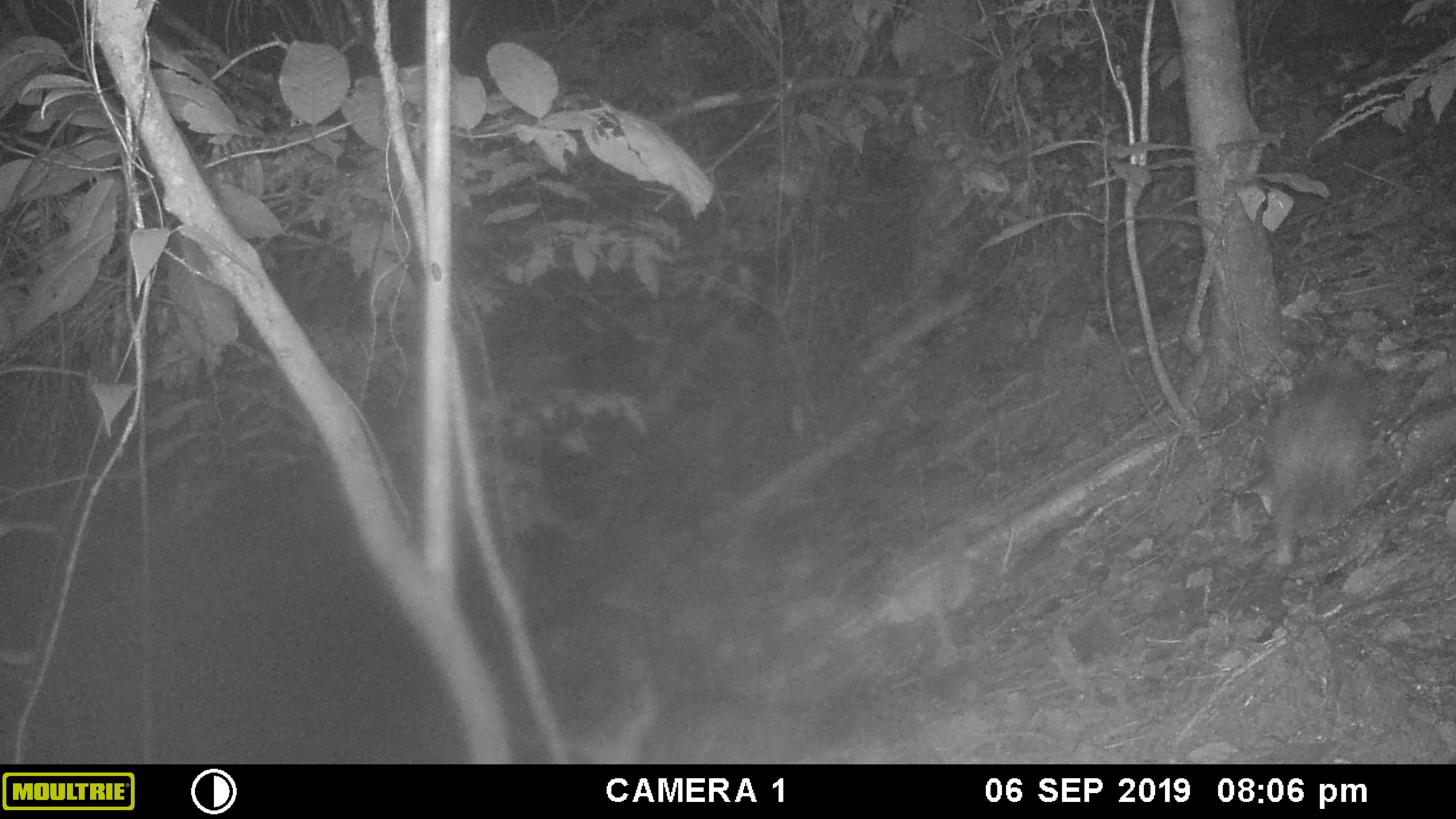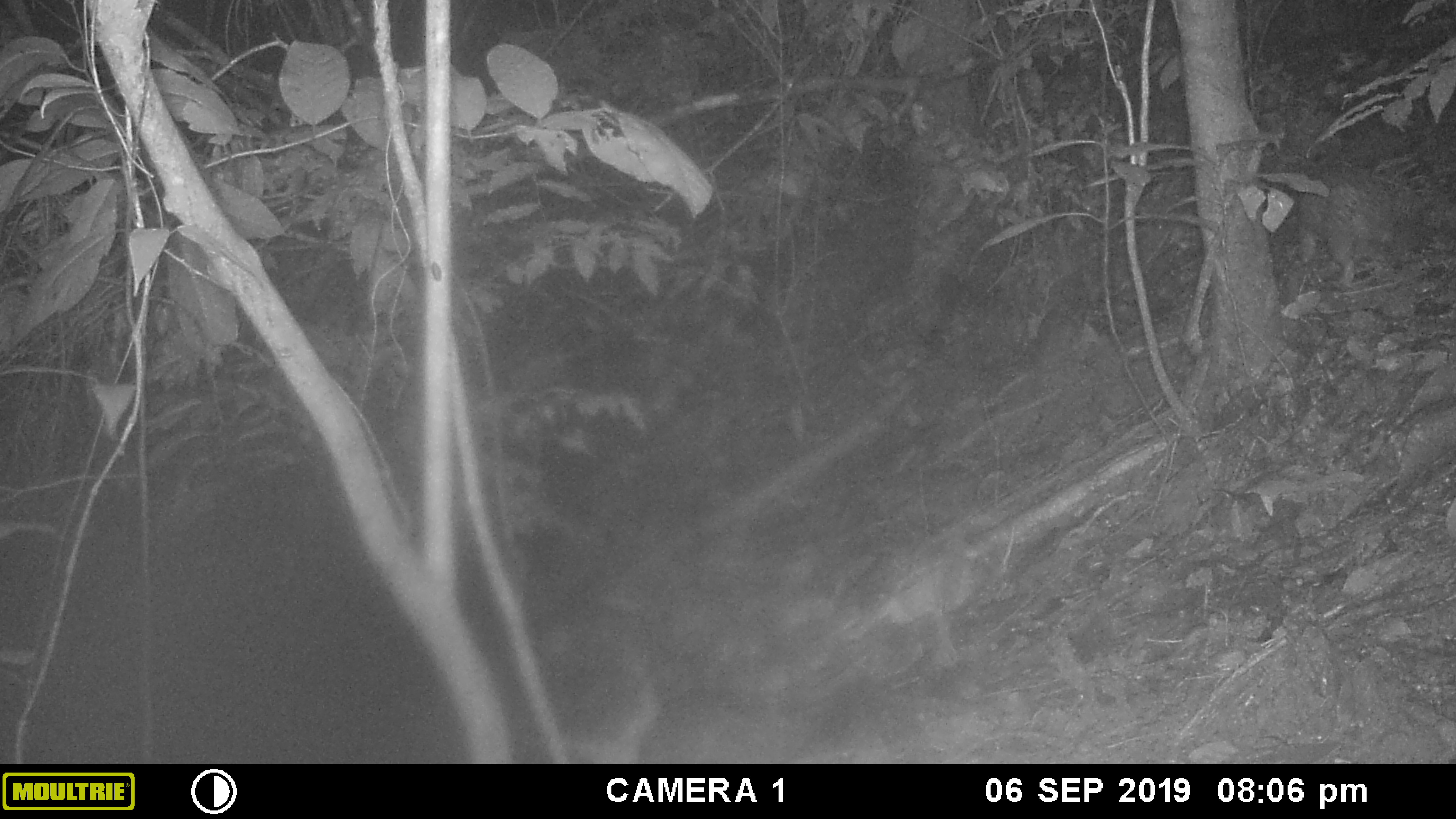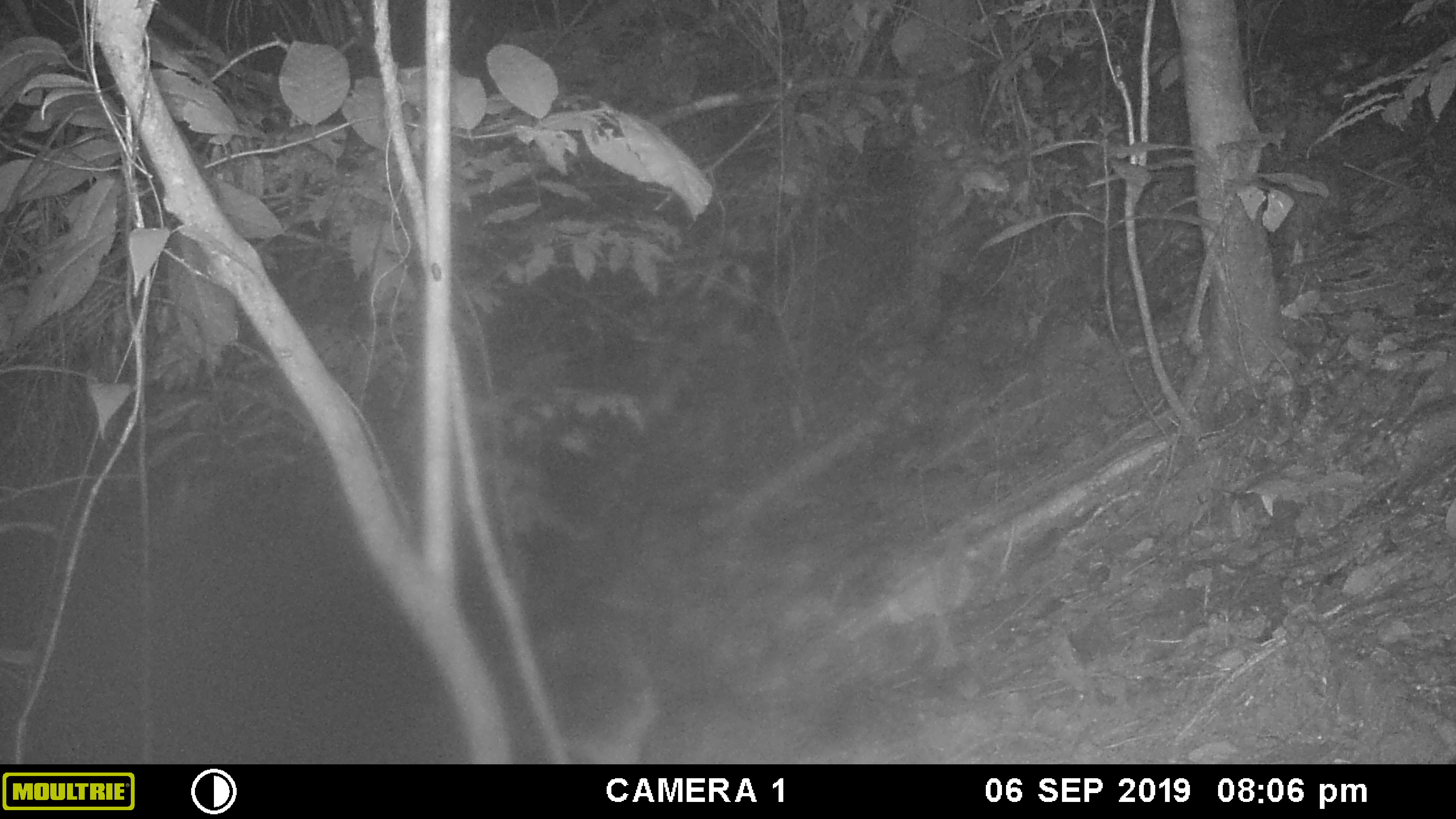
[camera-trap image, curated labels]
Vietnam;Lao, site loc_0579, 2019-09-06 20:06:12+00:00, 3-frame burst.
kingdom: Animalia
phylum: Chordata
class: Mammalia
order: Rodentia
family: Hystricidae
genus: Atherurus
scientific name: Atherurus macrourus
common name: asiatic brush-tailed porcupine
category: asiatic brush tailed porcupine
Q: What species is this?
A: Asiatic brush tailed porcupine (asiatic brush-tailed porcupine) (Atherurus macrourus).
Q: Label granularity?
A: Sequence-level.